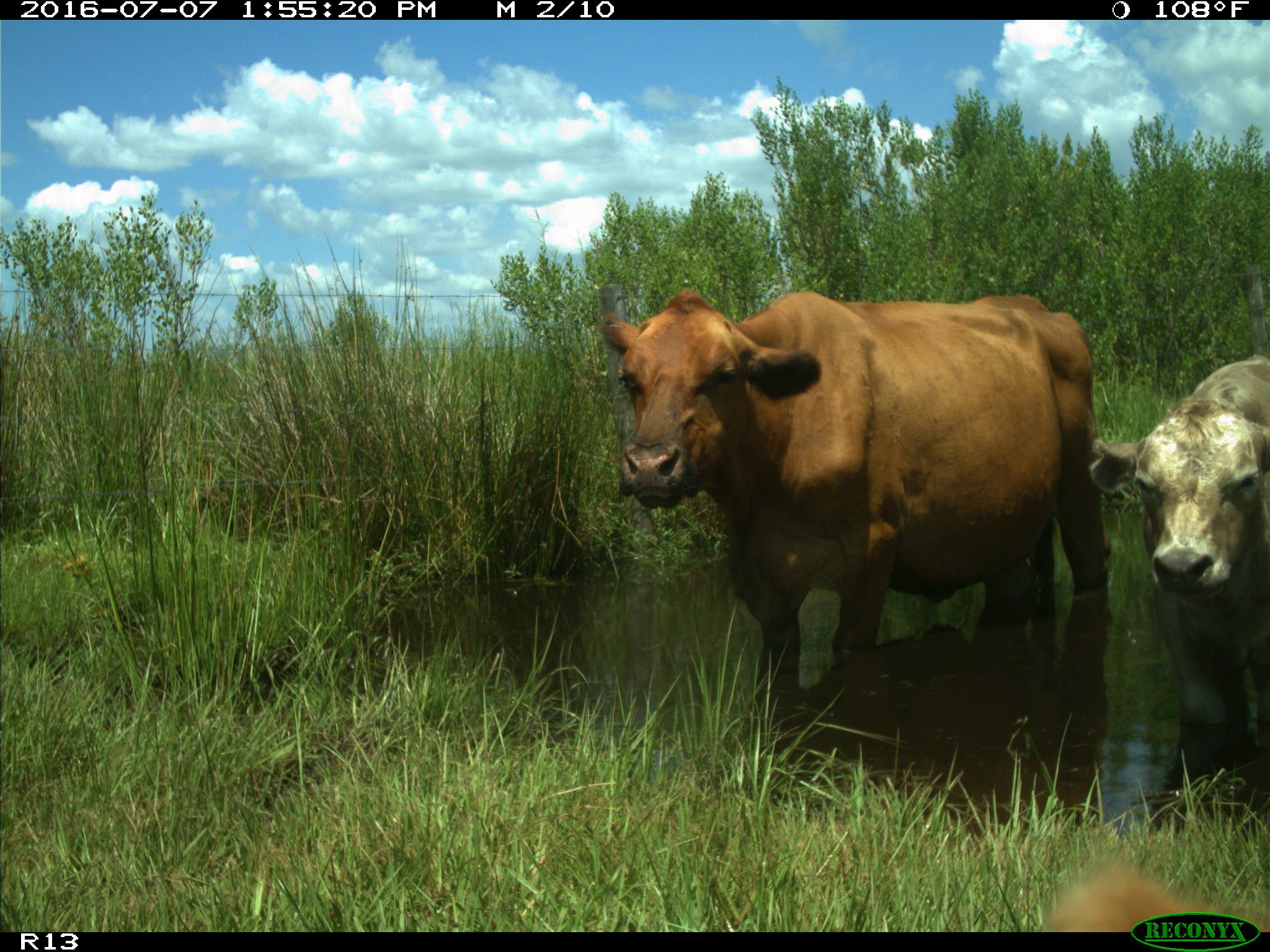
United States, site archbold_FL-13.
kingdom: Animalia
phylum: Chordata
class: Mammalia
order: Artiodactyla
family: Bovidae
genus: Bos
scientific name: Bos taurus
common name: domestic cow